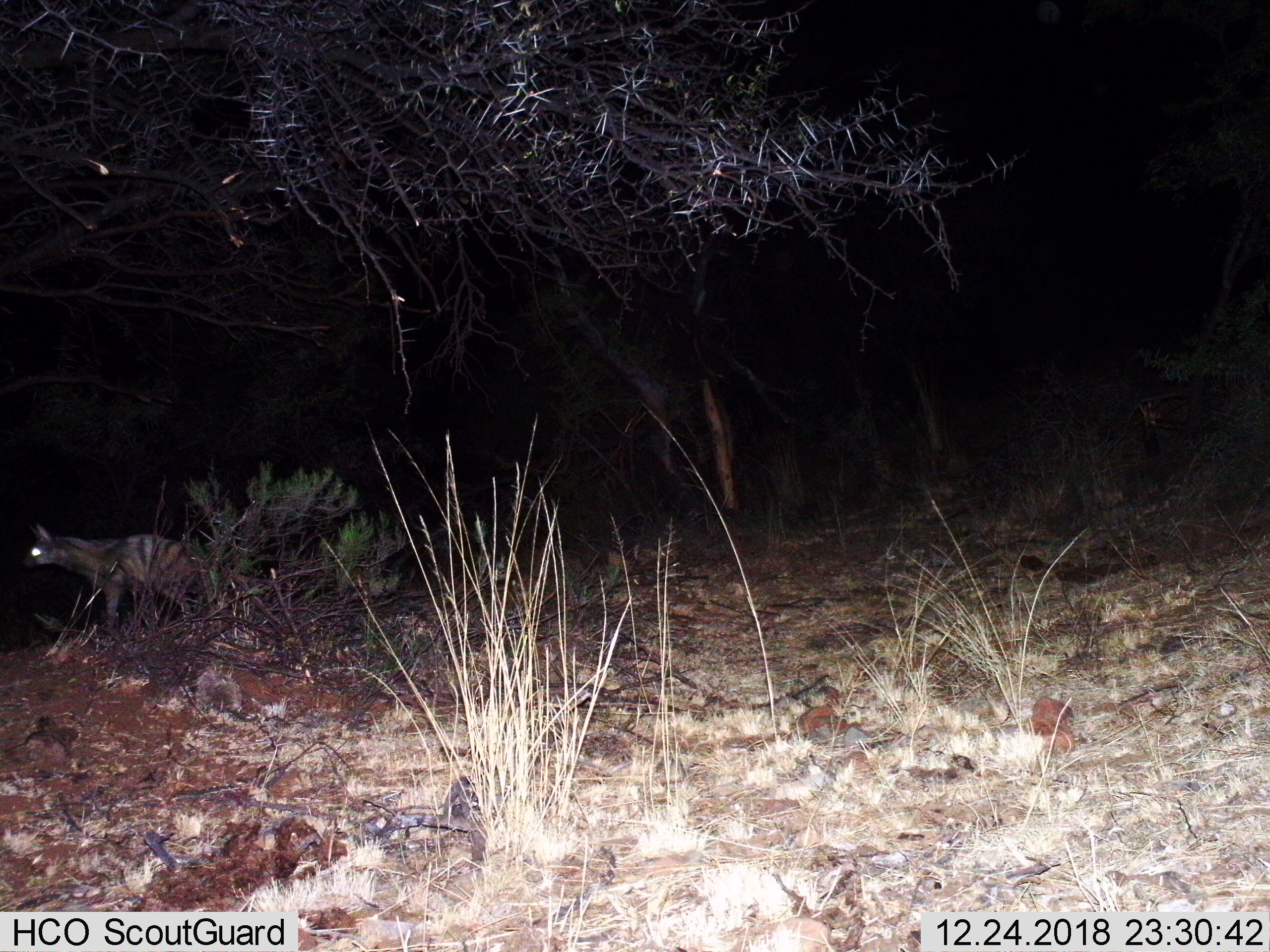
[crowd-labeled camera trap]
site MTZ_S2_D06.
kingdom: Animalia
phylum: Chordata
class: Mammalia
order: Carnivora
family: Hyaenidae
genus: Proteles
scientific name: Proteles cristatus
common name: aardwolf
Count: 1.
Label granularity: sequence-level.